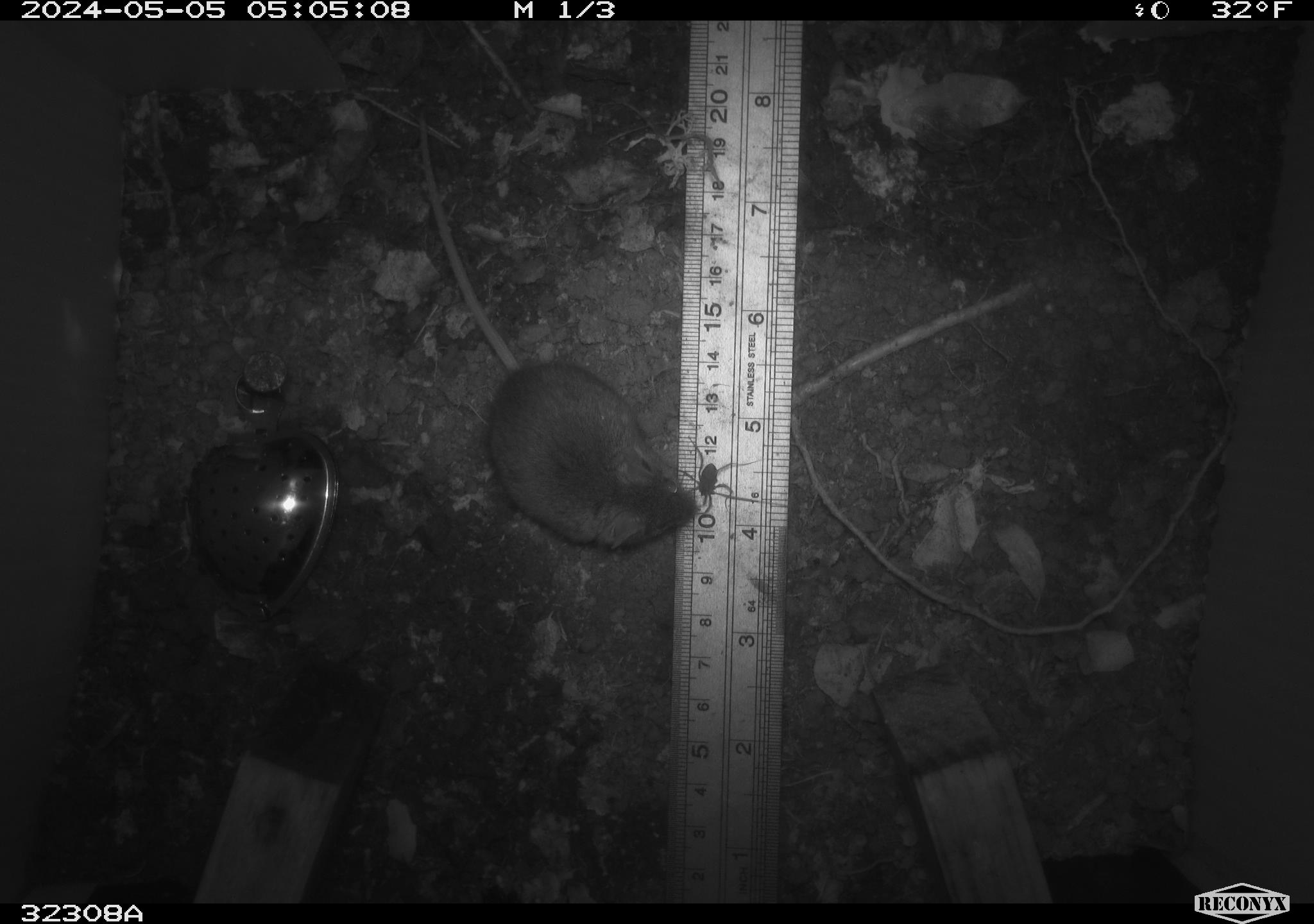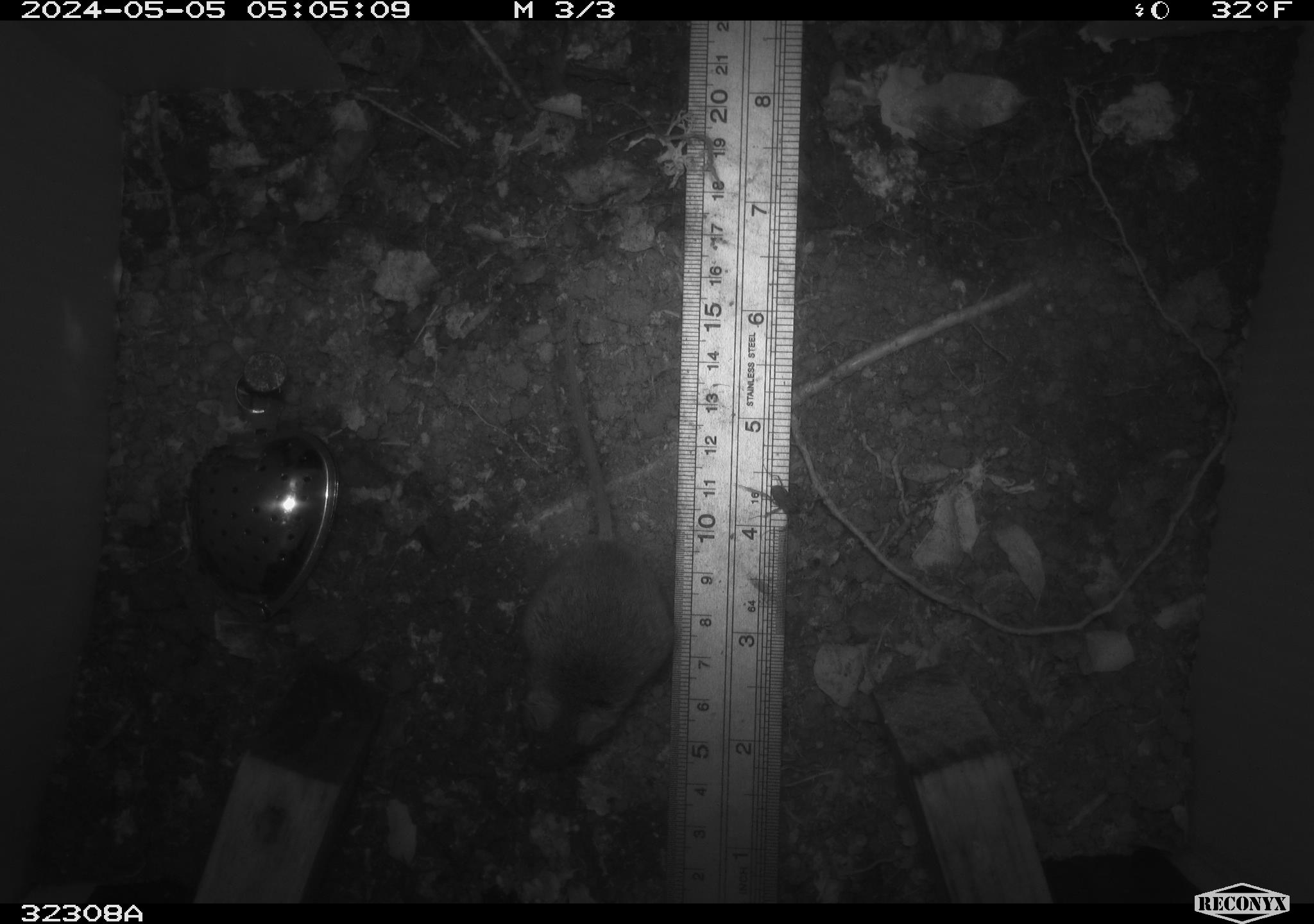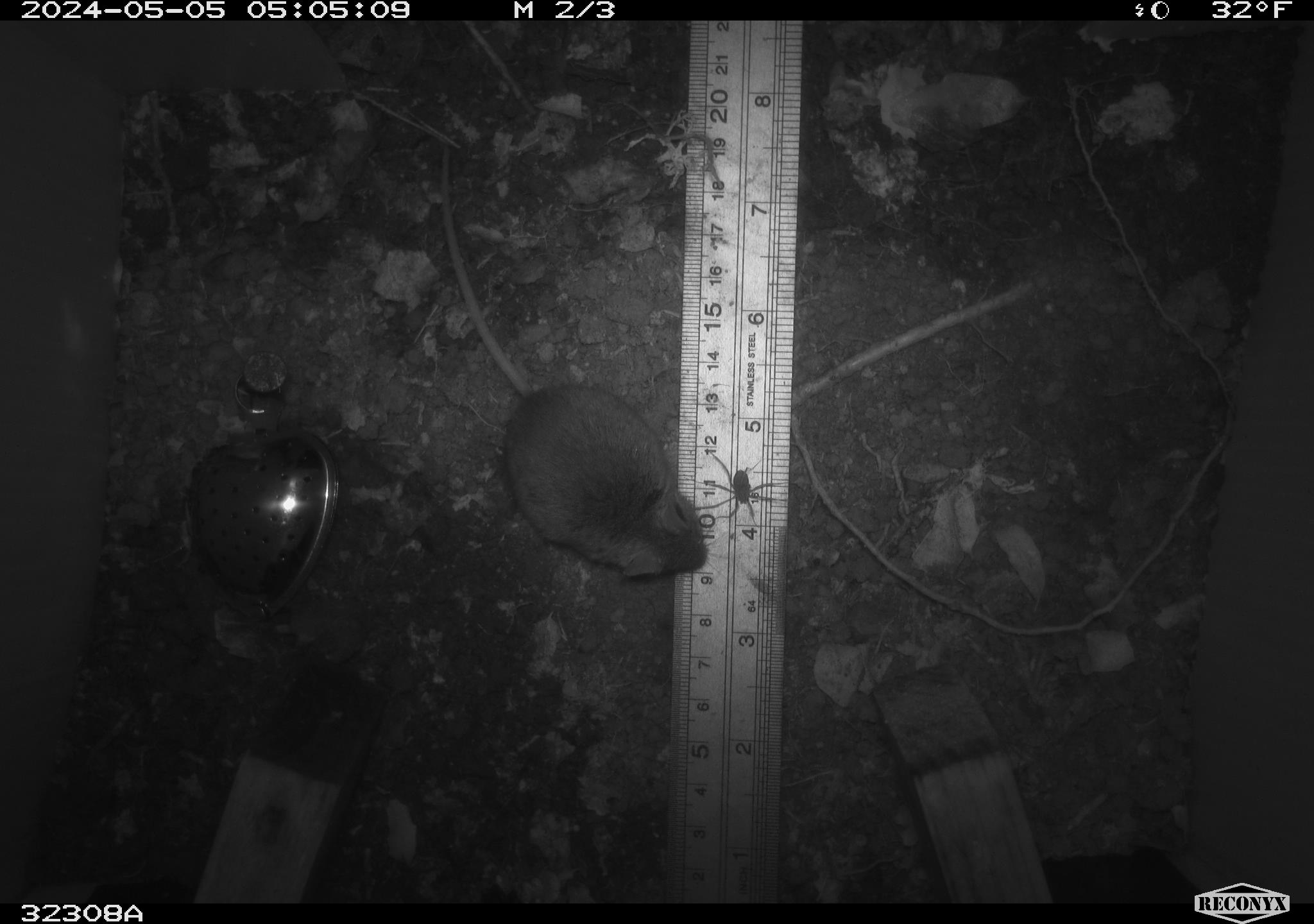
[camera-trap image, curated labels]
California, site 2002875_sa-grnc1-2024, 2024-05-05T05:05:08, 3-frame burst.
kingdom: Animalia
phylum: Chordata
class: Mammalia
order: Rodentia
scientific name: Rodentia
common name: mouse species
Mouse species (Rodentia).